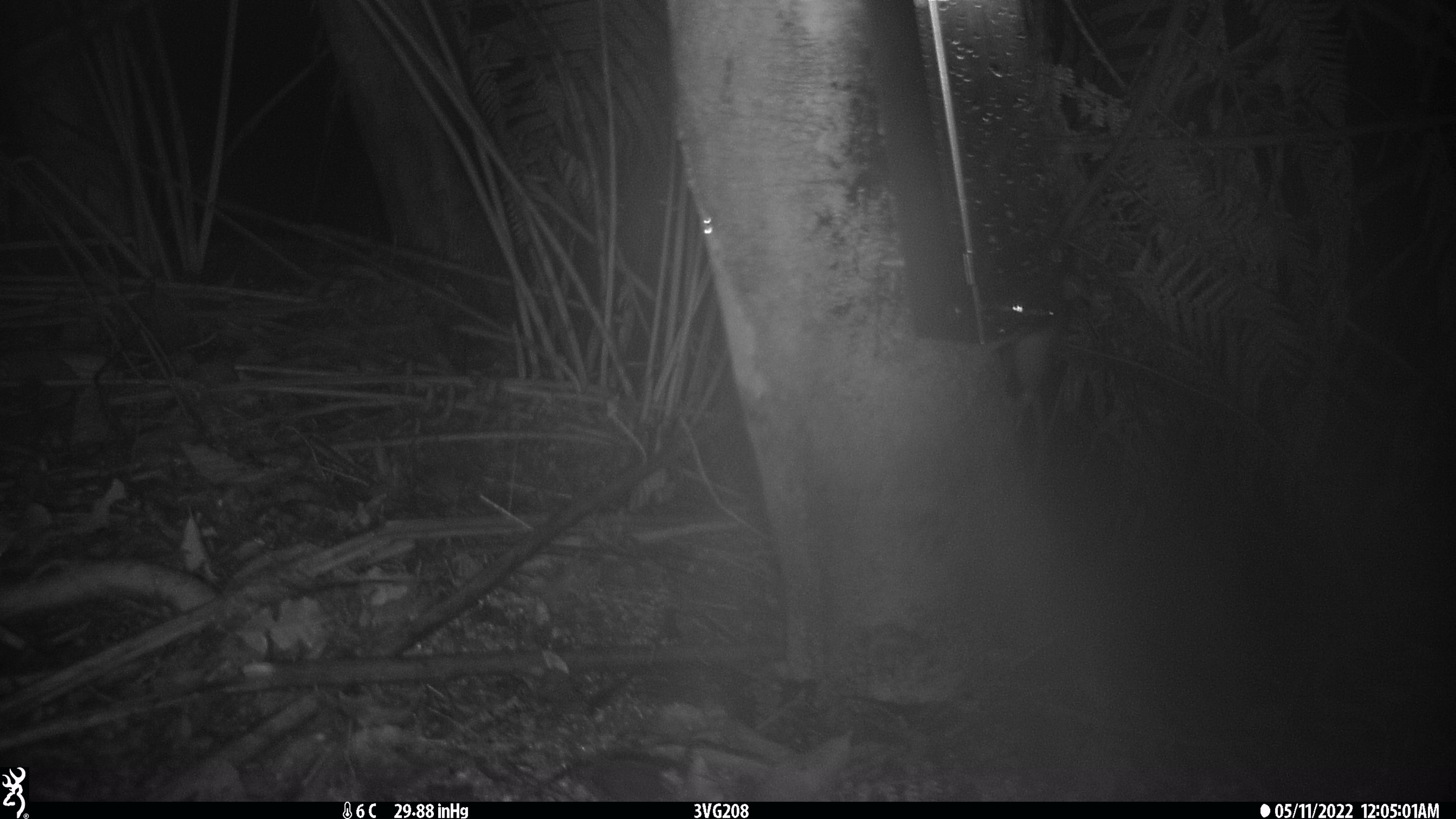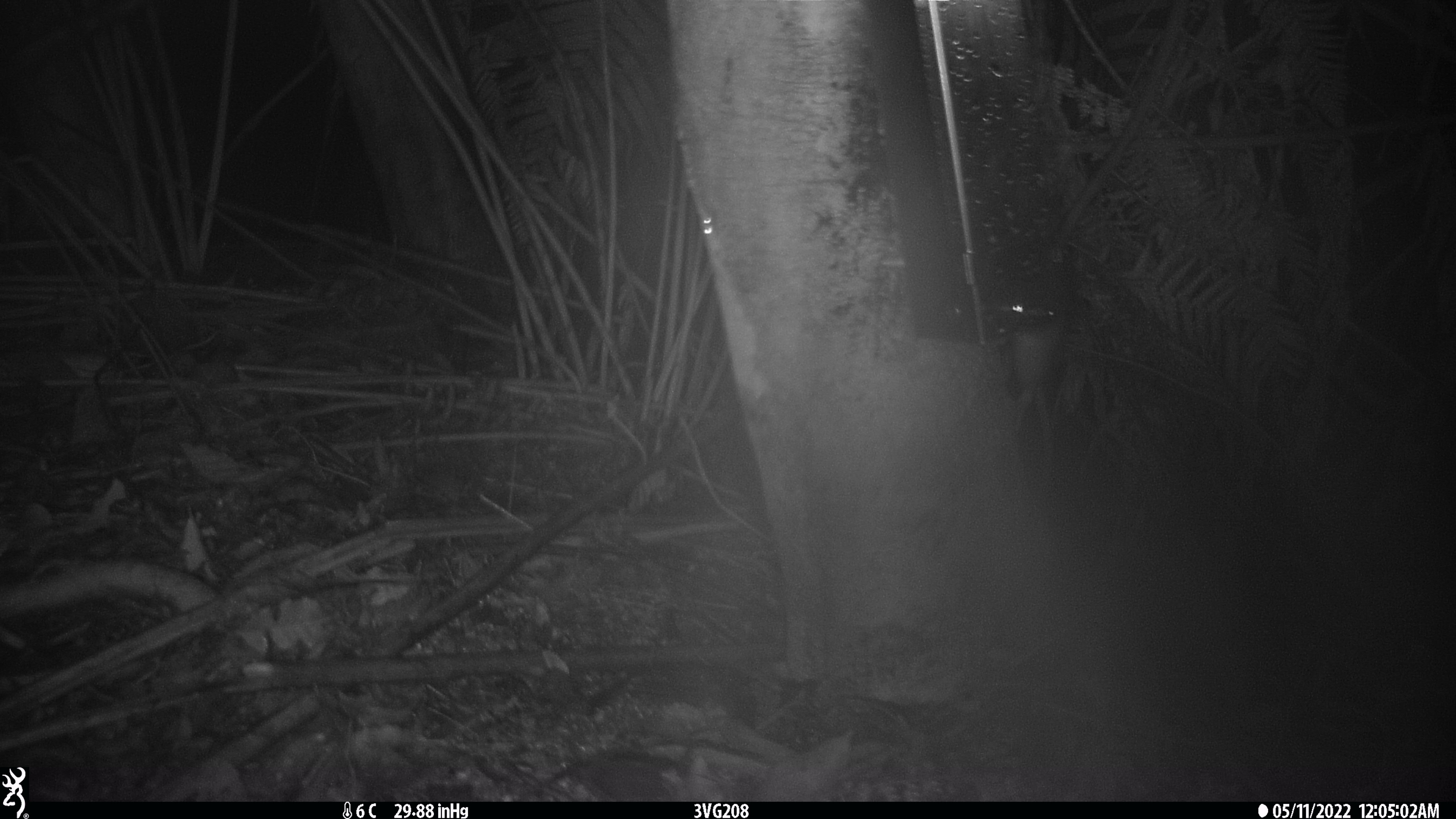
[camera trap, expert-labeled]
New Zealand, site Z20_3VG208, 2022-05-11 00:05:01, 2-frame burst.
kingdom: Animalia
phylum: Chordata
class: Mammalia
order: Rodentia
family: Muridae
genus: Rattus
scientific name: Rattus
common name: rat